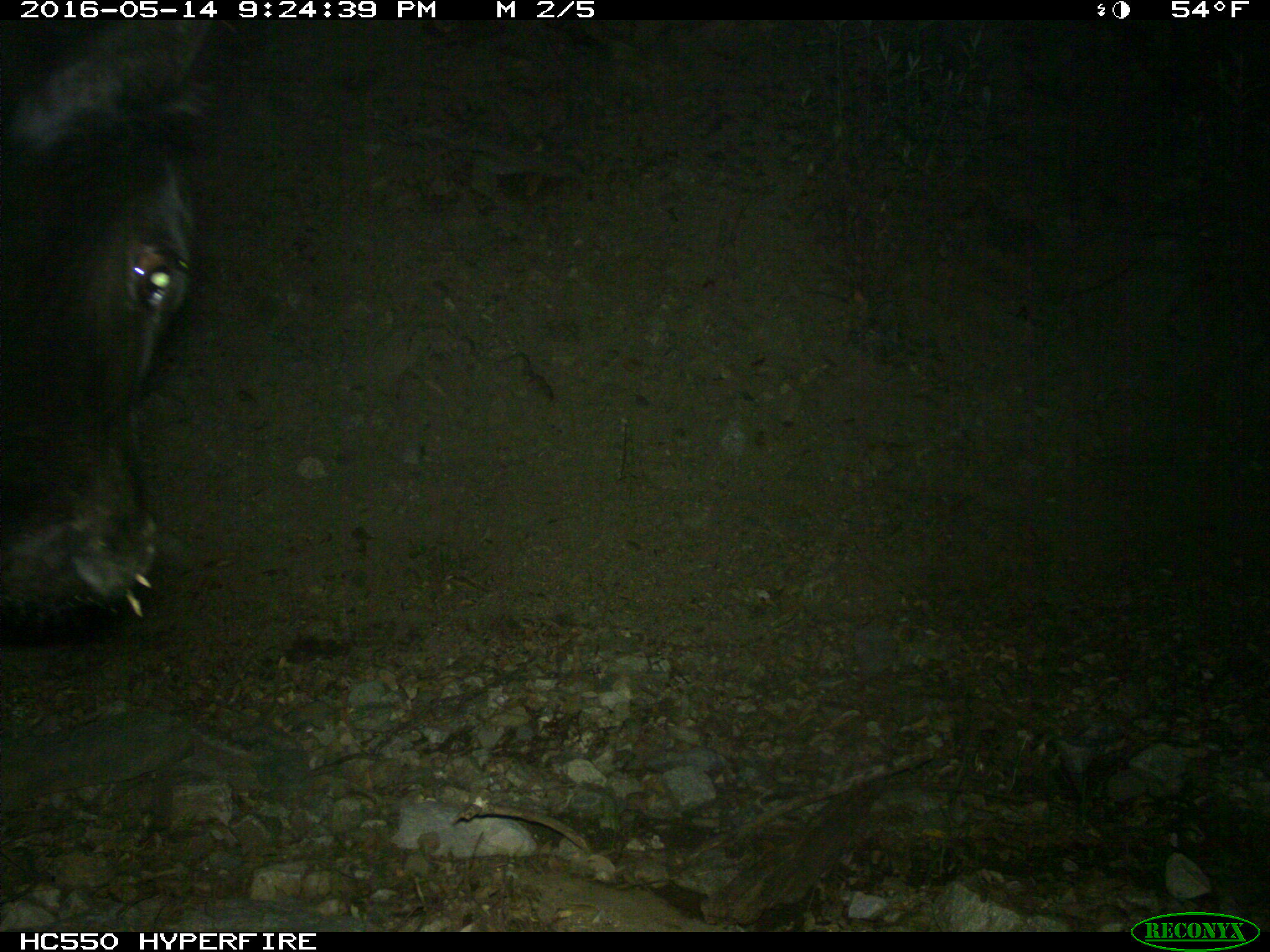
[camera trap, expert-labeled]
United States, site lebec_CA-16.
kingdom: Animalia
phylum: Chordata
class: Mammalia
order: Artiodactyla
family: Bovidae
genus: Bos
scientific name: Bos taurus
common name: domestic cow